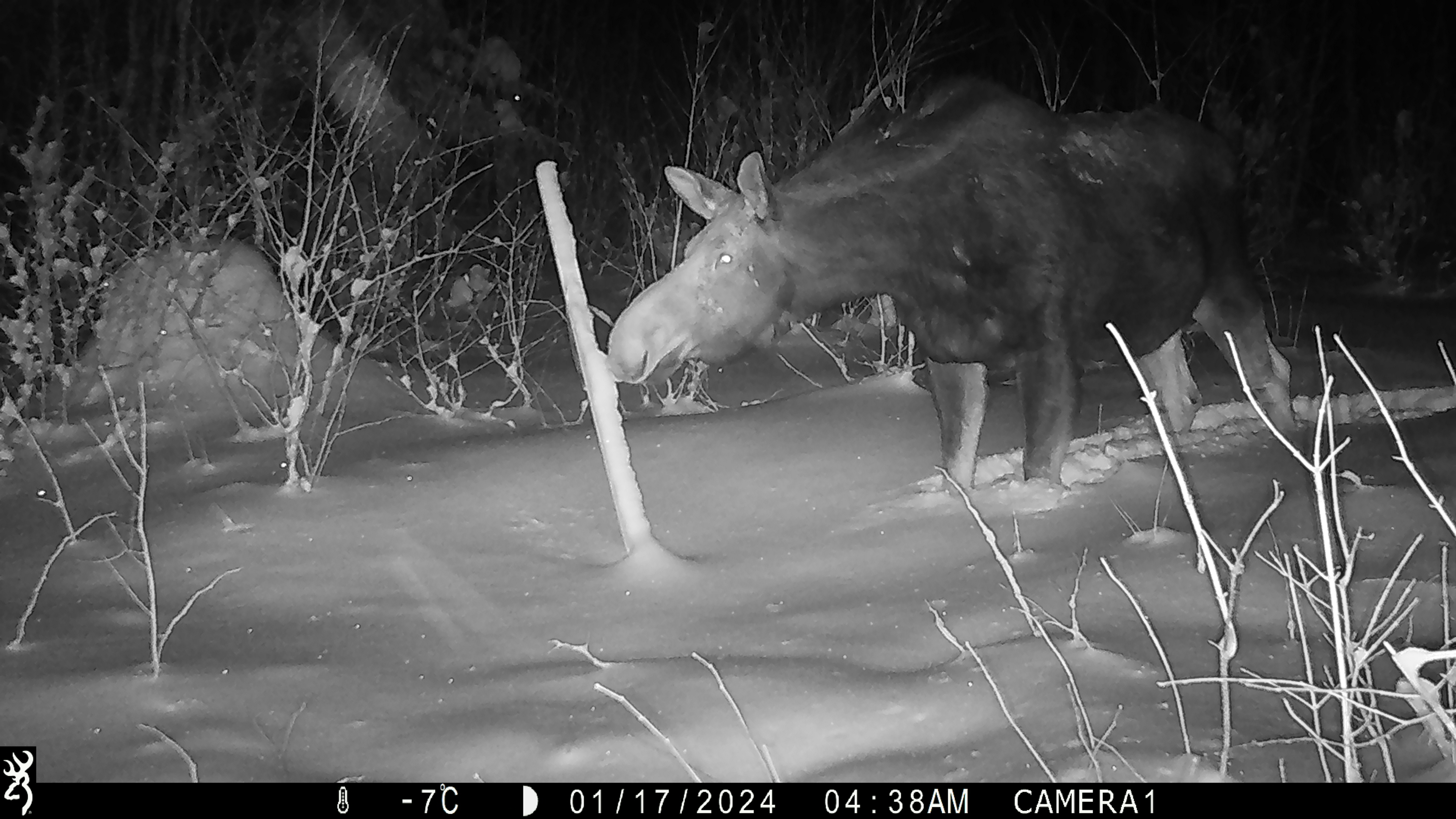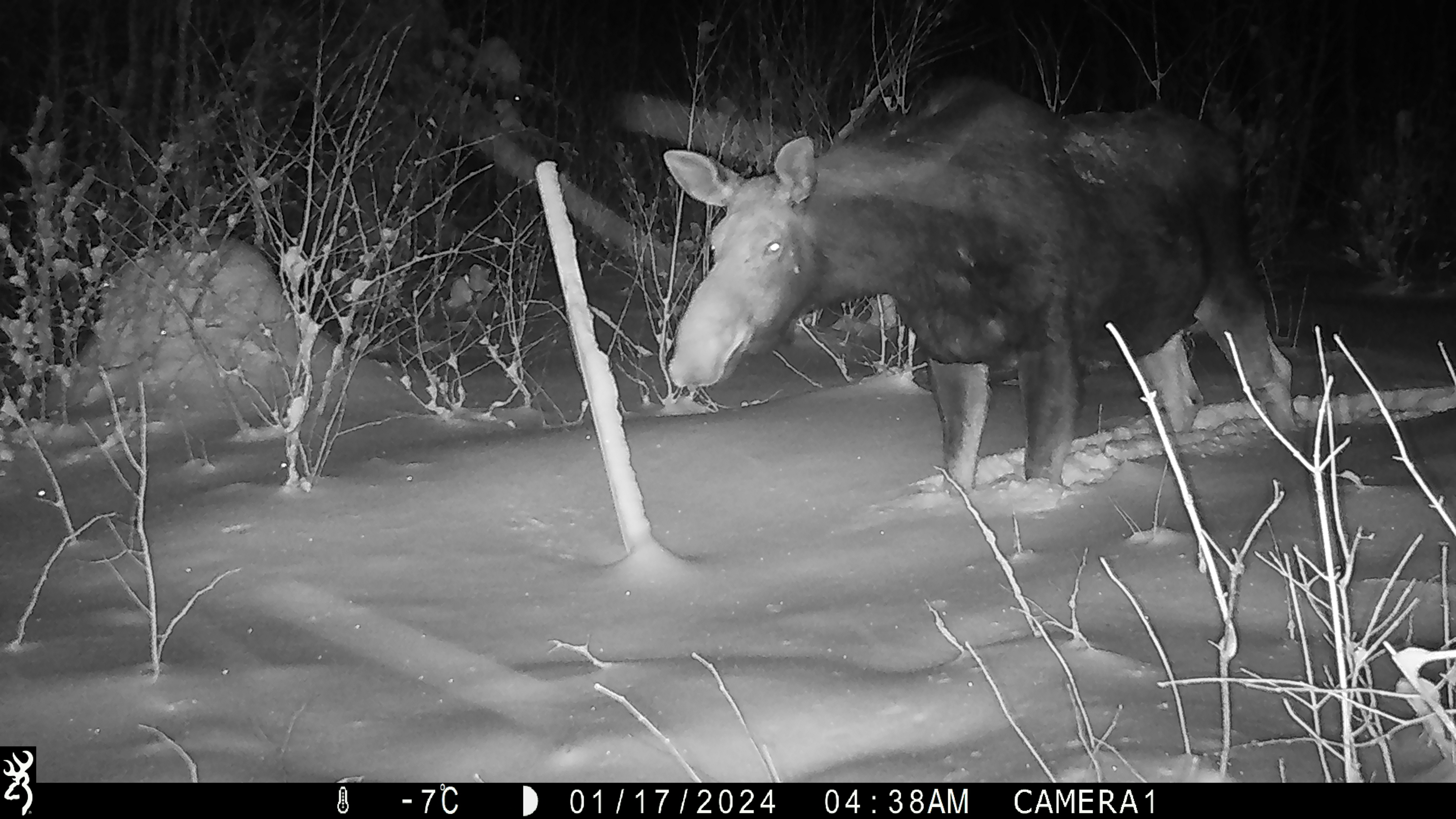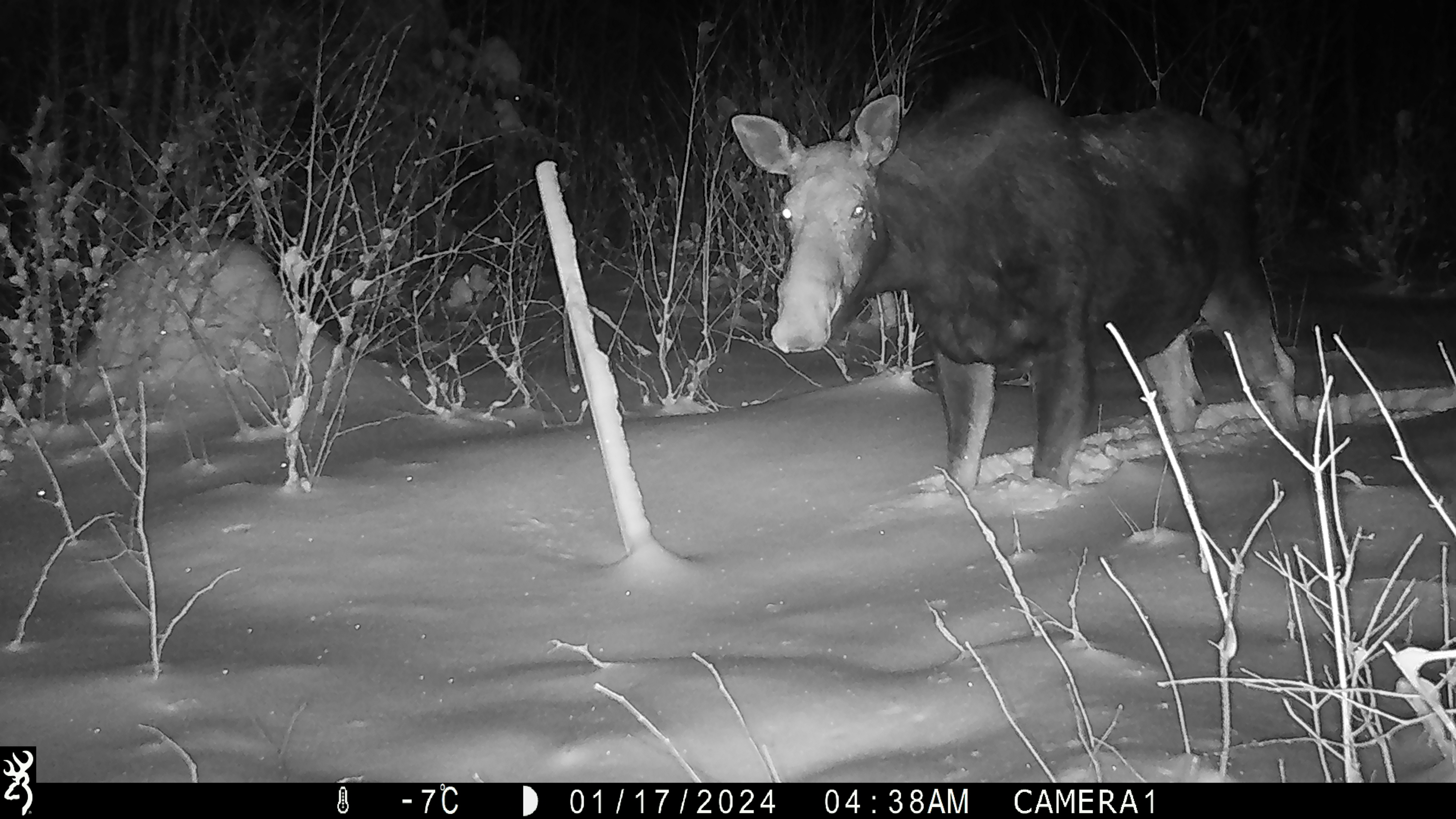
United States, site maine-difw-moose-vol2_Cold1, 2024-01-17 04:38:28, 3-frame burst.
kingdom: Animalia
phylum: Chordata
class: Mammalia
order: Artiodactyla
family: Cervidae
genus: Alces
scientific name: Alces alces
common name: moose